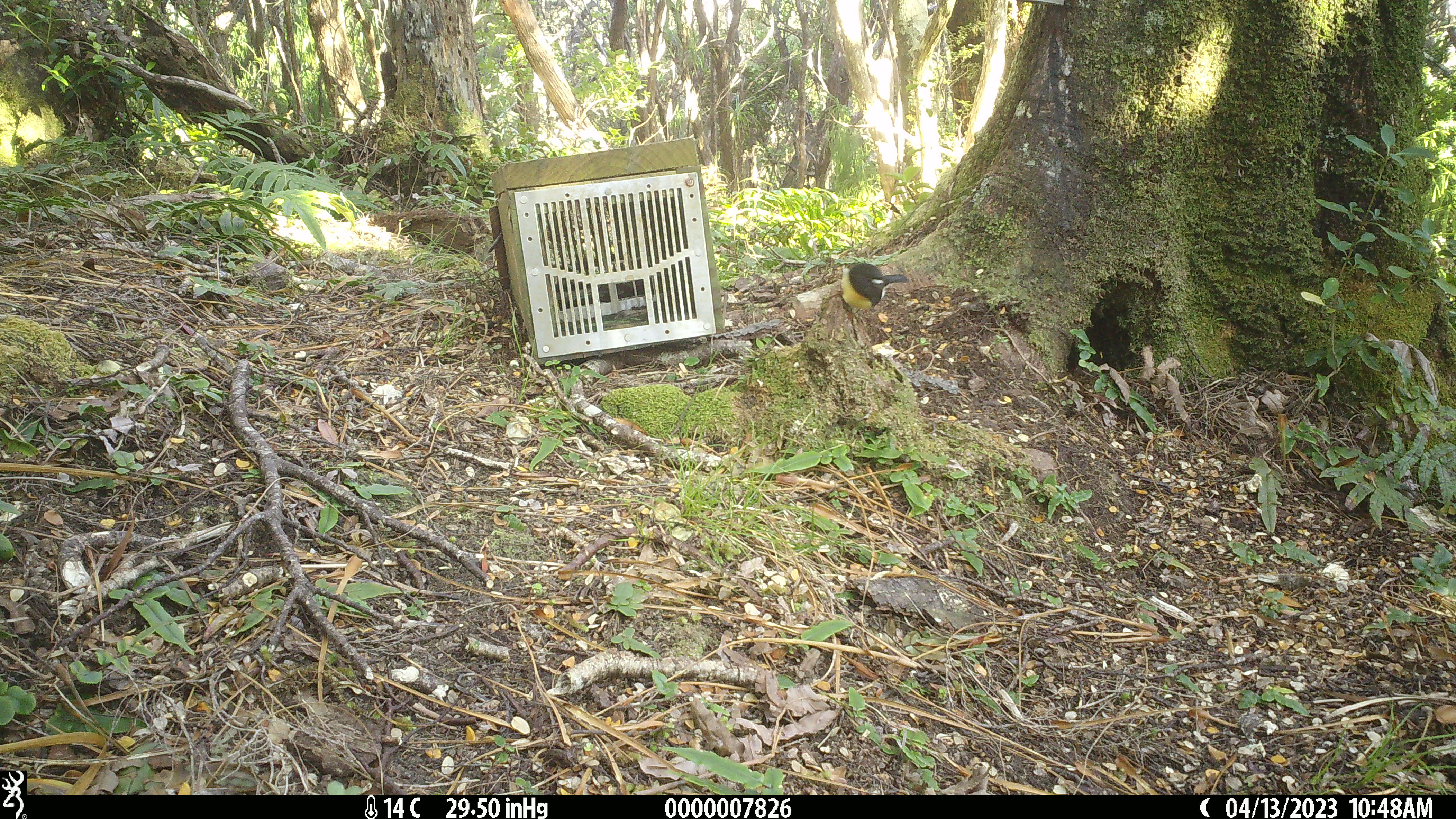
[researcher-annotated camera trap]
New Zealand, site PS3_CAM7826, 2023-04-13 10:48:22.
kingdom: Animalia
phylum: Chordata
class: Aves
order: Passeriformes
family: Petroicidae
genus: Petroica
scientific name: Petroica macrocephala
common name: tomtit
Tomtit (Petroica macrocephala).